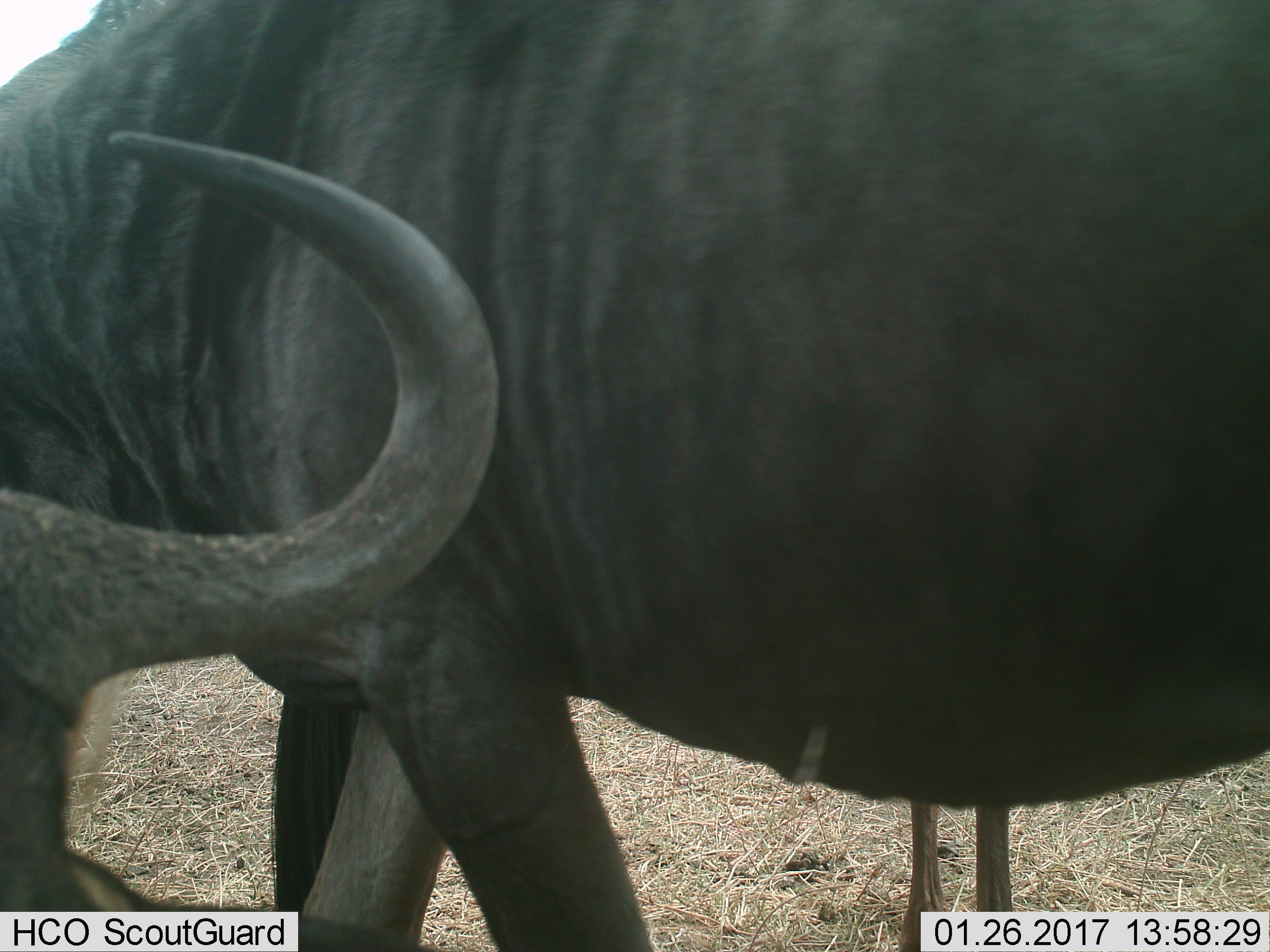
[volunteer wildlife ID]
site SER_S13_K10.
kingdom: Animalia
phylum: Chordata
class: Mammalia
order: Artiodactyla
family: Bovidae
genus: Connochaetes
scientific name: Connochaetes taurinus taurinus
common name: blue wildebeest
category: wildebeestblue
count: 1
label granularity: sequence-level